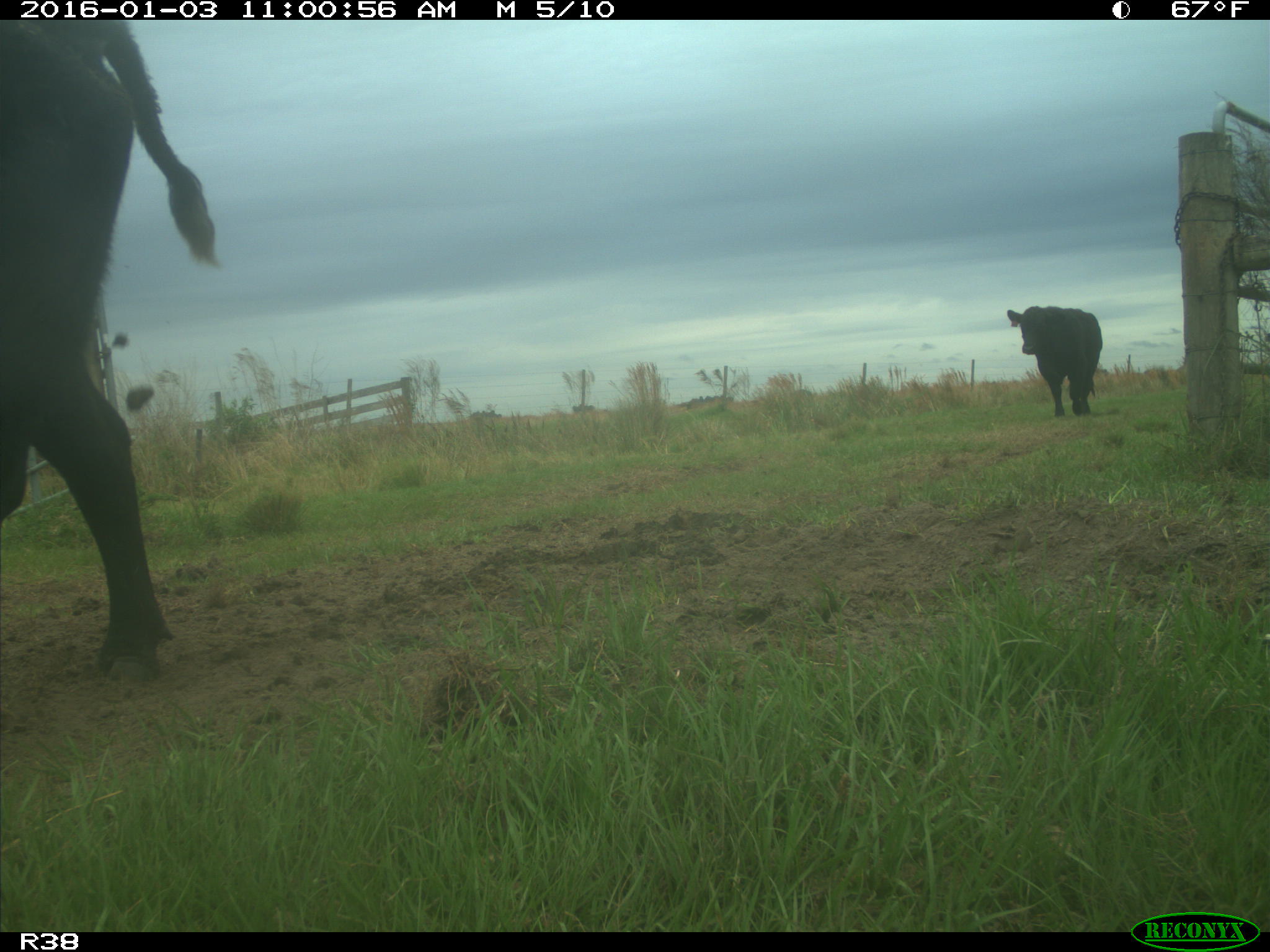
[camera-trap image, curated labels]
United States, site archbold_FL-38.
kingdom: Animalia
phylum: Chordata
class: Mammalia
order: Artiodactyla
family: Bovidae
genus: Bos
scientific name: Bos taurus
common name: domestic cow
Bos taurus (domestic cow).